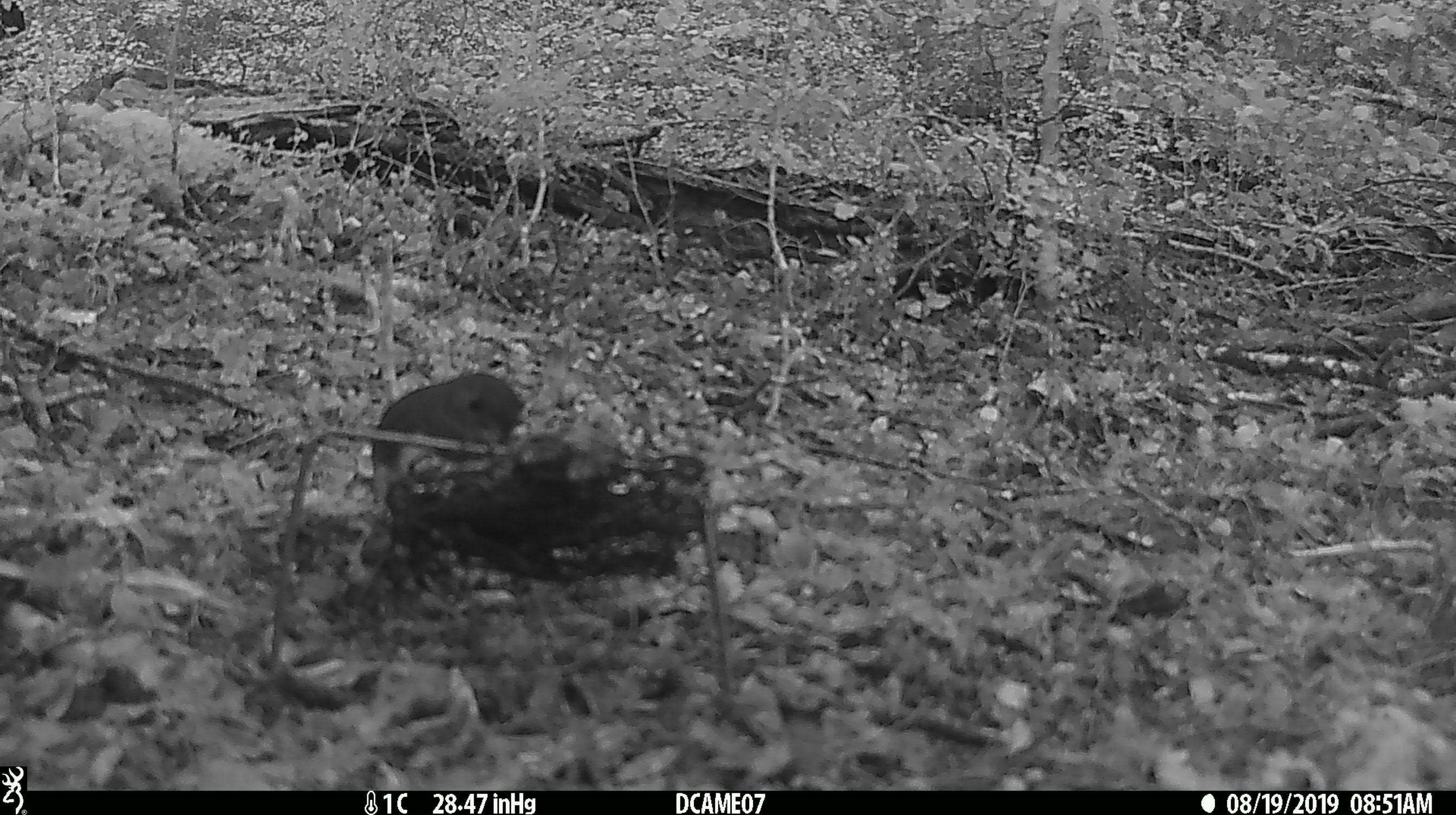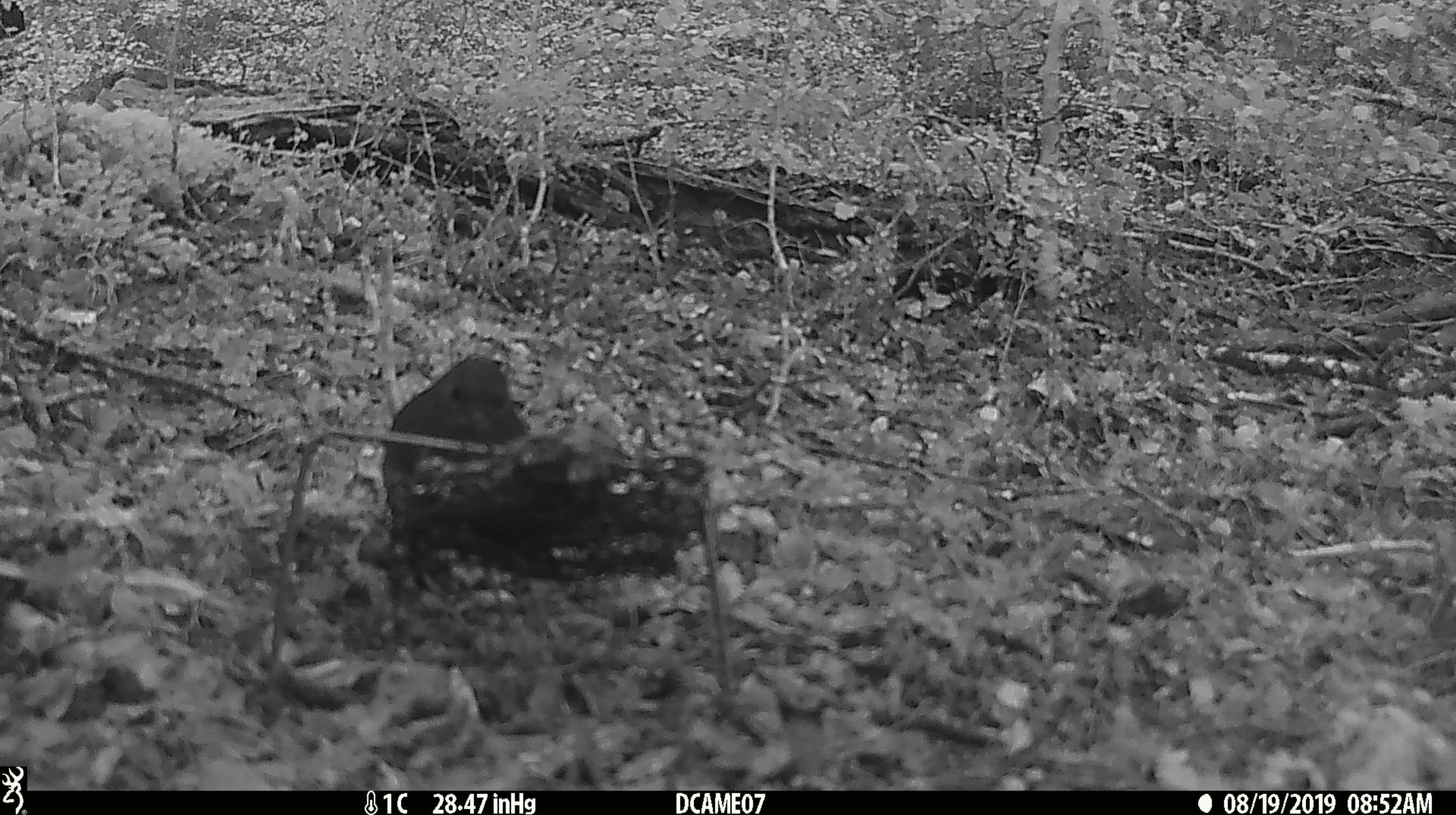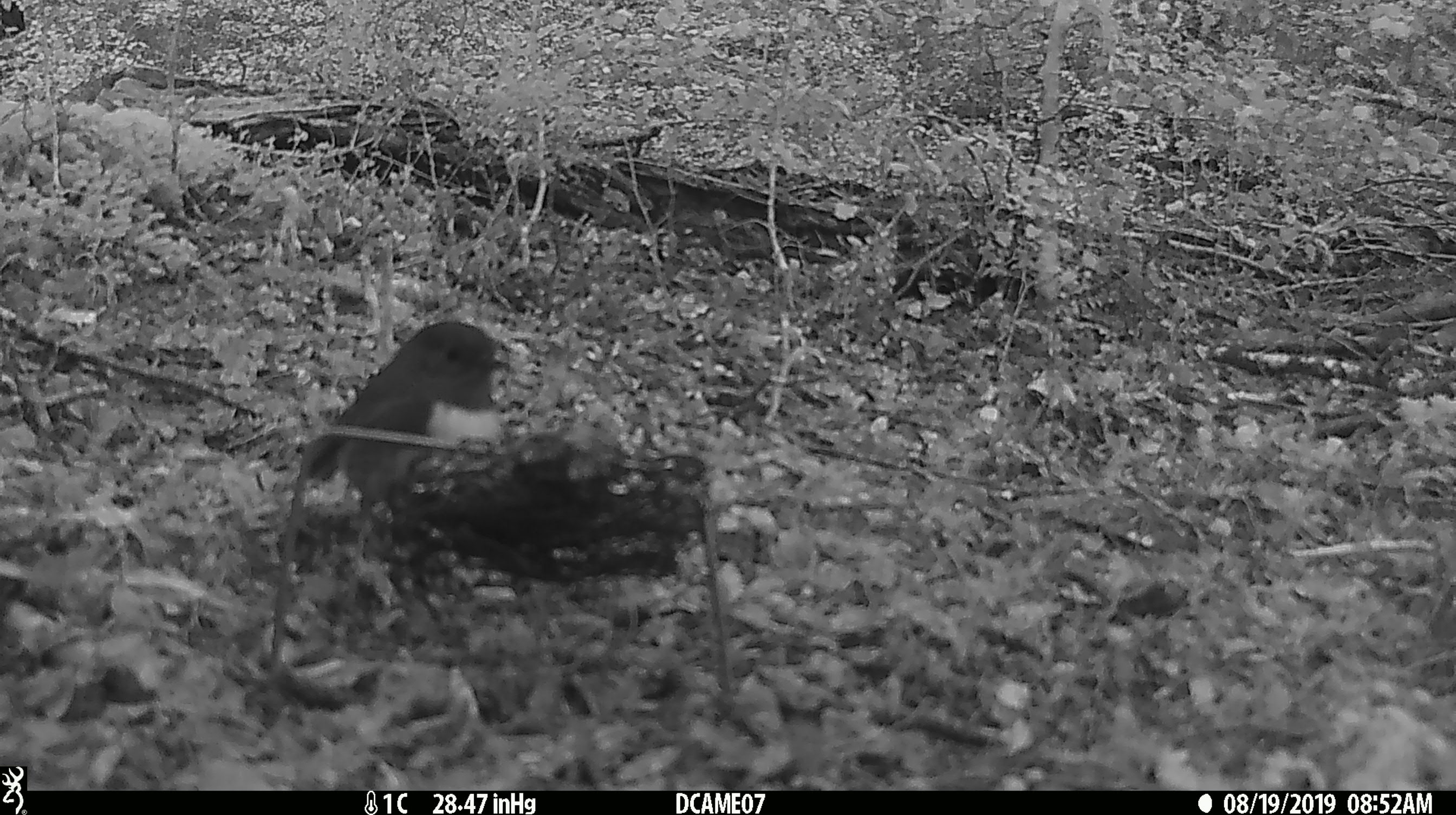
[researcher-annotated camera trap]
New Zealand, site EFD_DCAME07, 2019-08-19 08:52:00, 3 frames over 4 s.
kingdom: Animalia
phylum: Chordata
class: Aves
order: Passeriformes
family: Petroicidae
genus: Petroica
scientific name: Petroica australis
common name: new zealand robin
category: robin